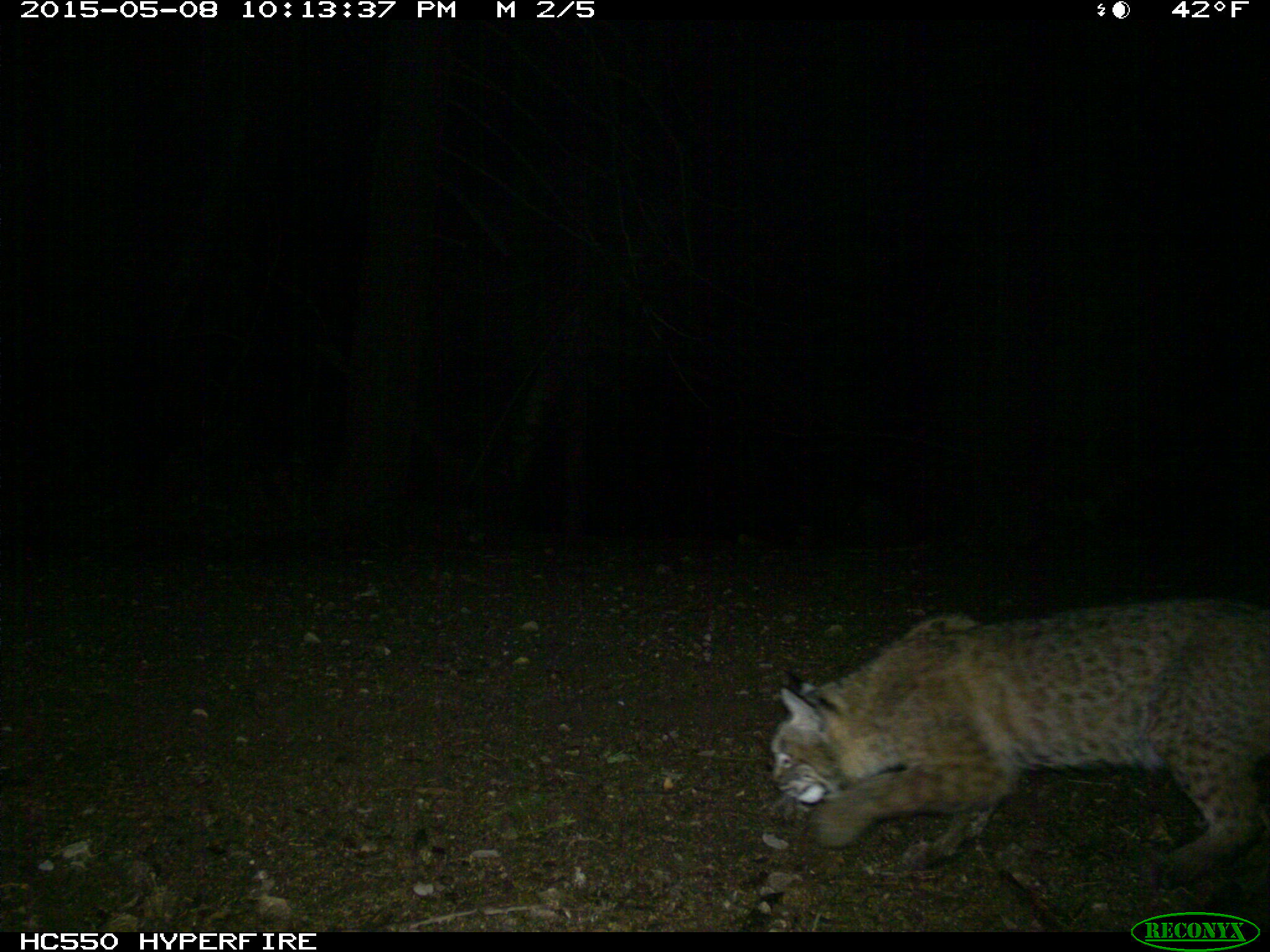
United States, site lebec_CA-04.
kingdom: Animalia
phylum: Chordata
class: Mammalia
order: Carnivora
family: Felidae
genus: Lynx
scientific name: Lynx rufus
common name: bobcat